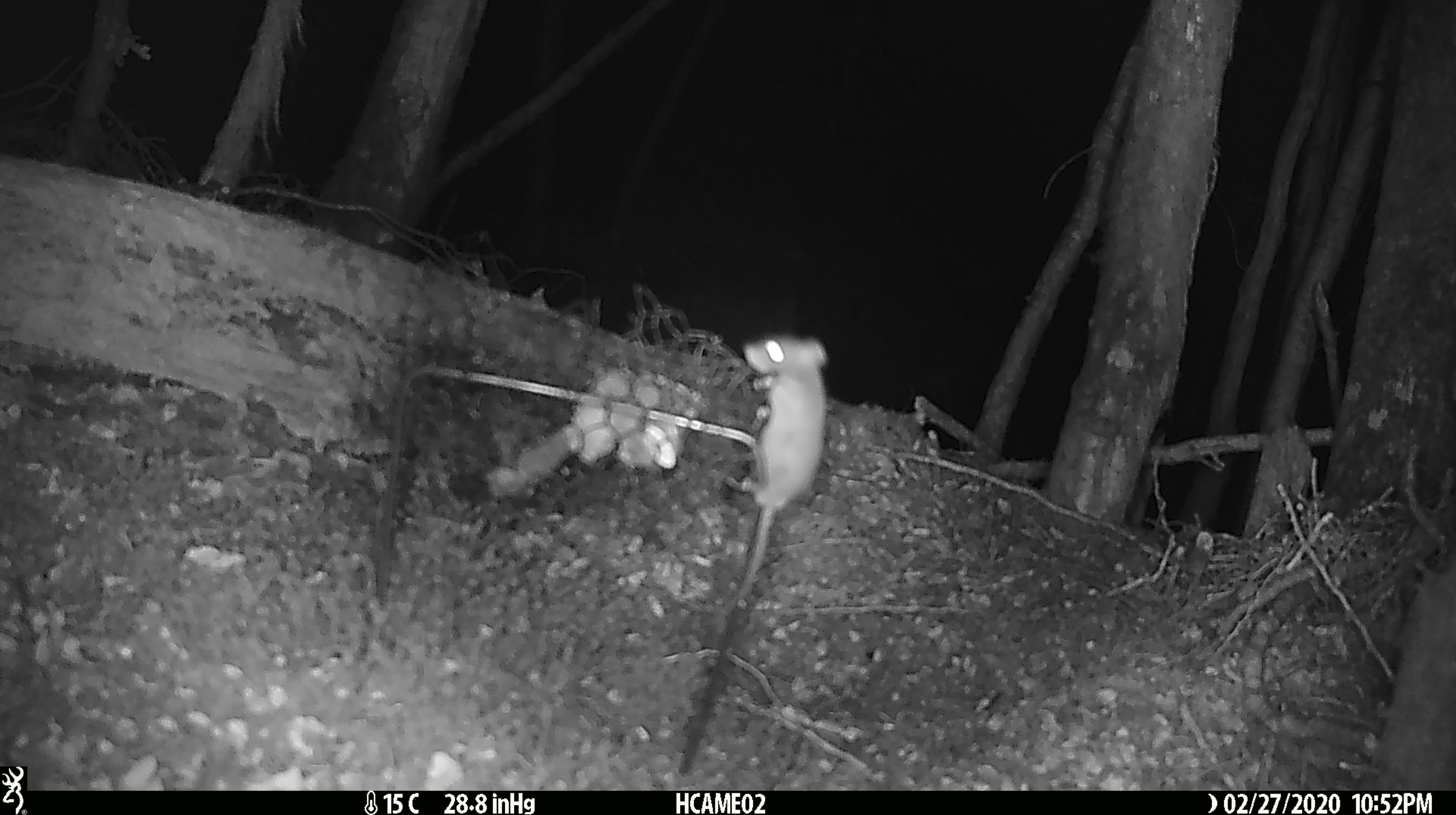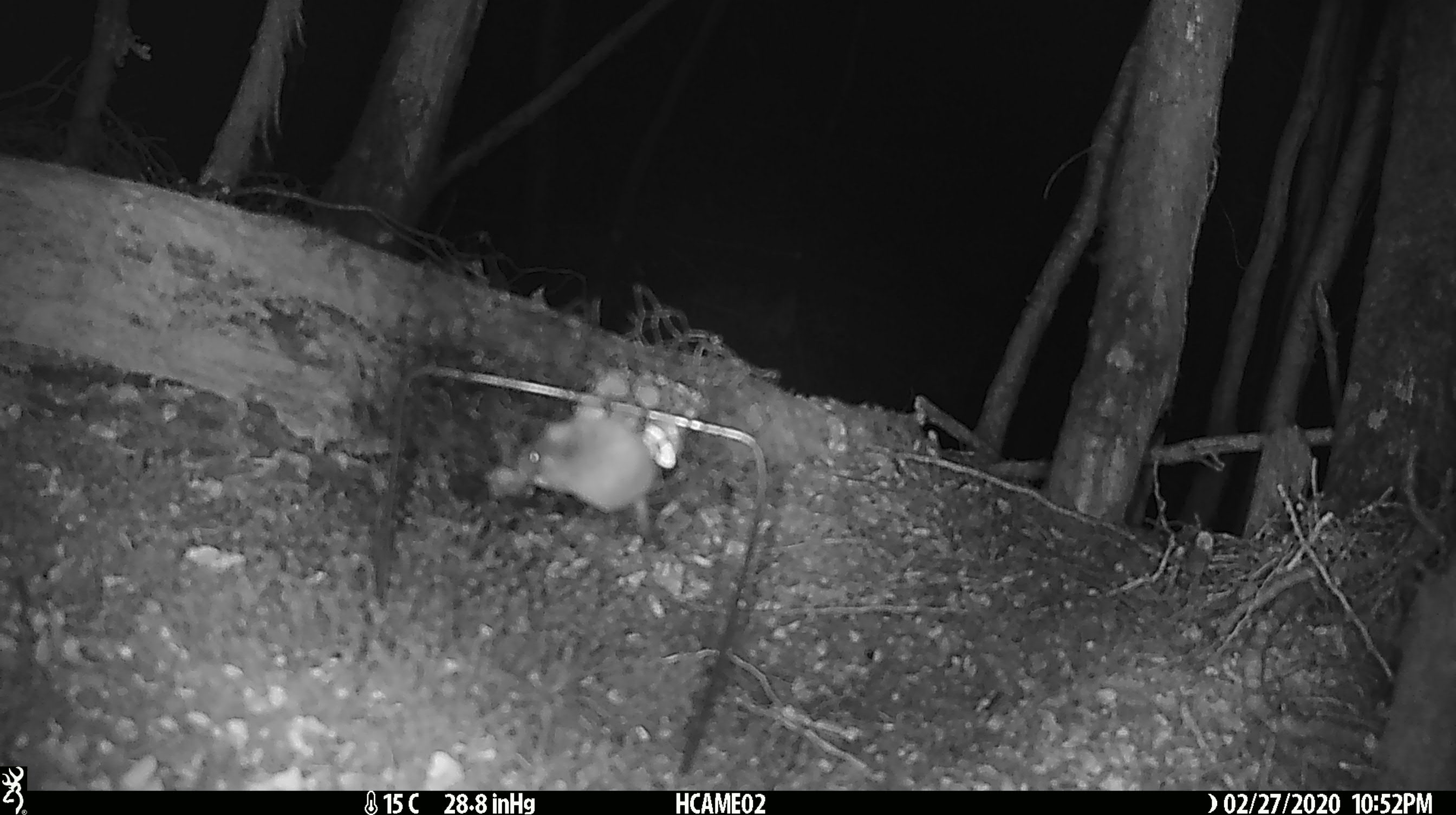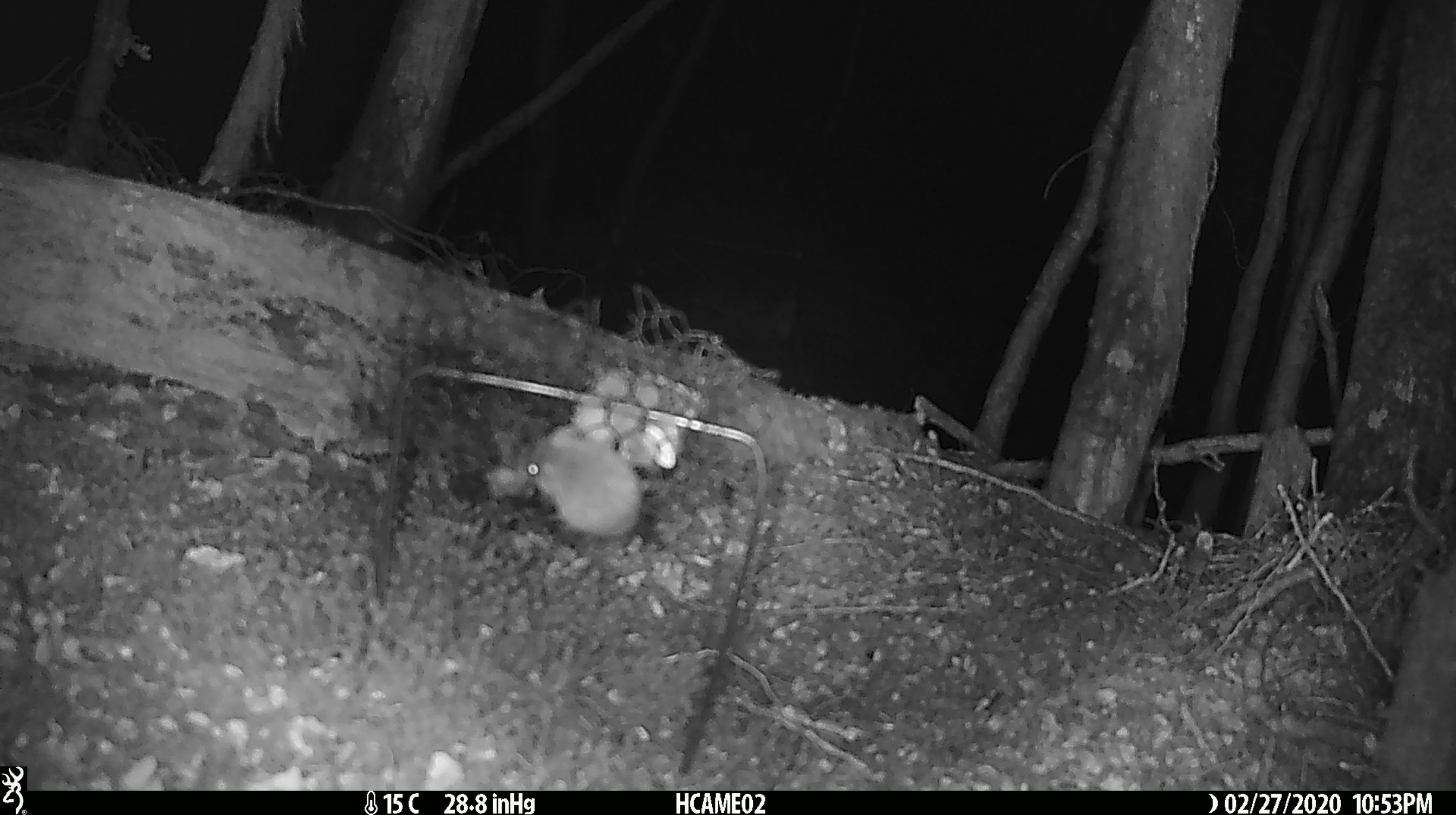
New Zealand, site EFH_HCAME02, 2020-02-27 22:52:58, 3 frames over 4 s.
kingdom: Animalia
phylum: Chordata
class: Mammalia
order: Rodentia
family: Muridae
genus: Mus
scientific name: Mus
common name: mouse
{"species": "mouse (Mus)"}